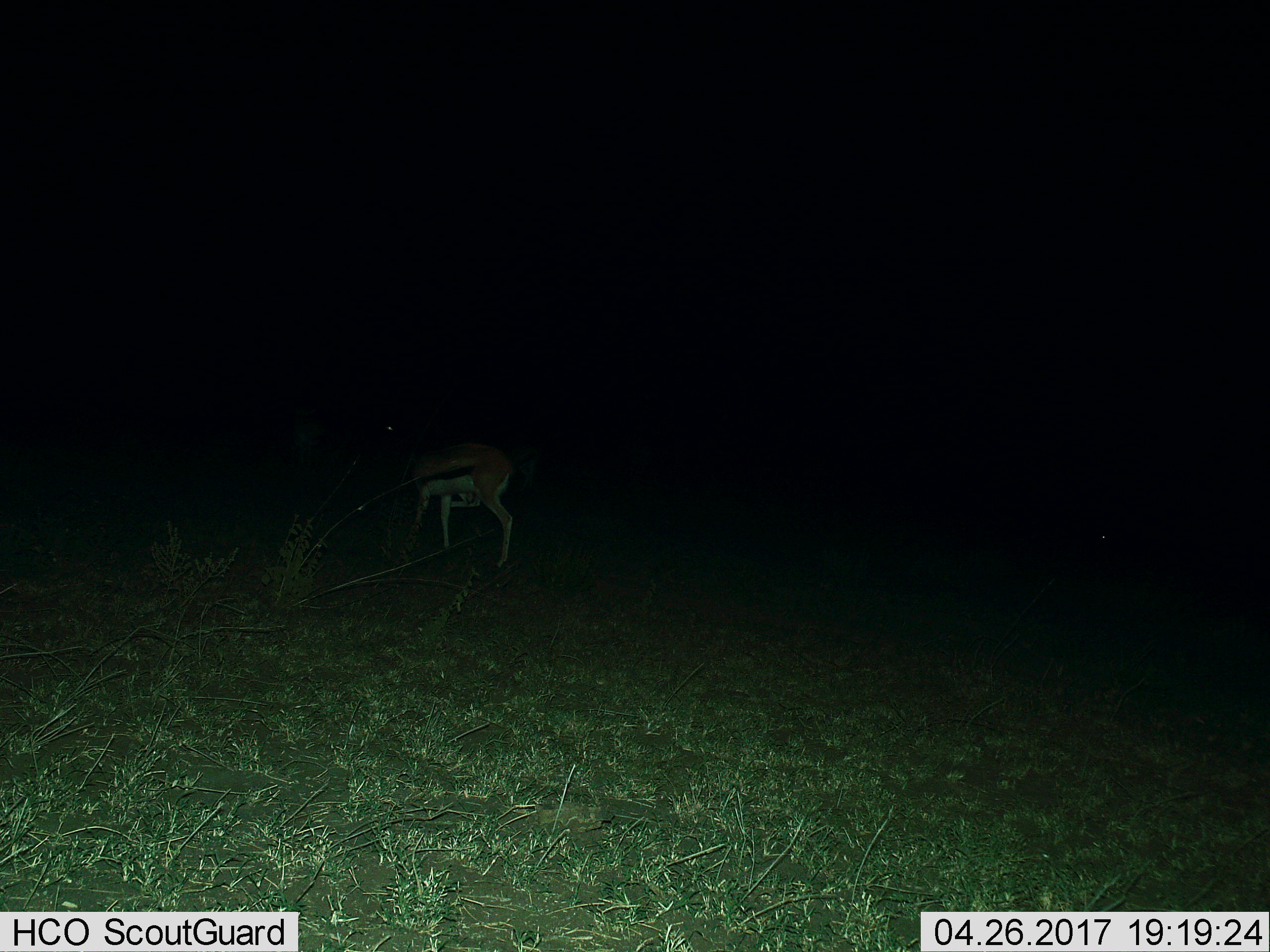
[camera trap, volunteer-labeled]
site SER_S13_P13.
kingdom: Animalia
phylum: Chordata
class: Mammalia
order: Artiodactyla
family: Bovidae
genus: Eudorcas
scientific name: Eudorcas thomsonii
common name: thomson's gazelle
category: gazellethomsons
Gazellethomsons (thomson's gazelle) (Eudorcas thomsonii), count 1. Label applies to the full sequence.